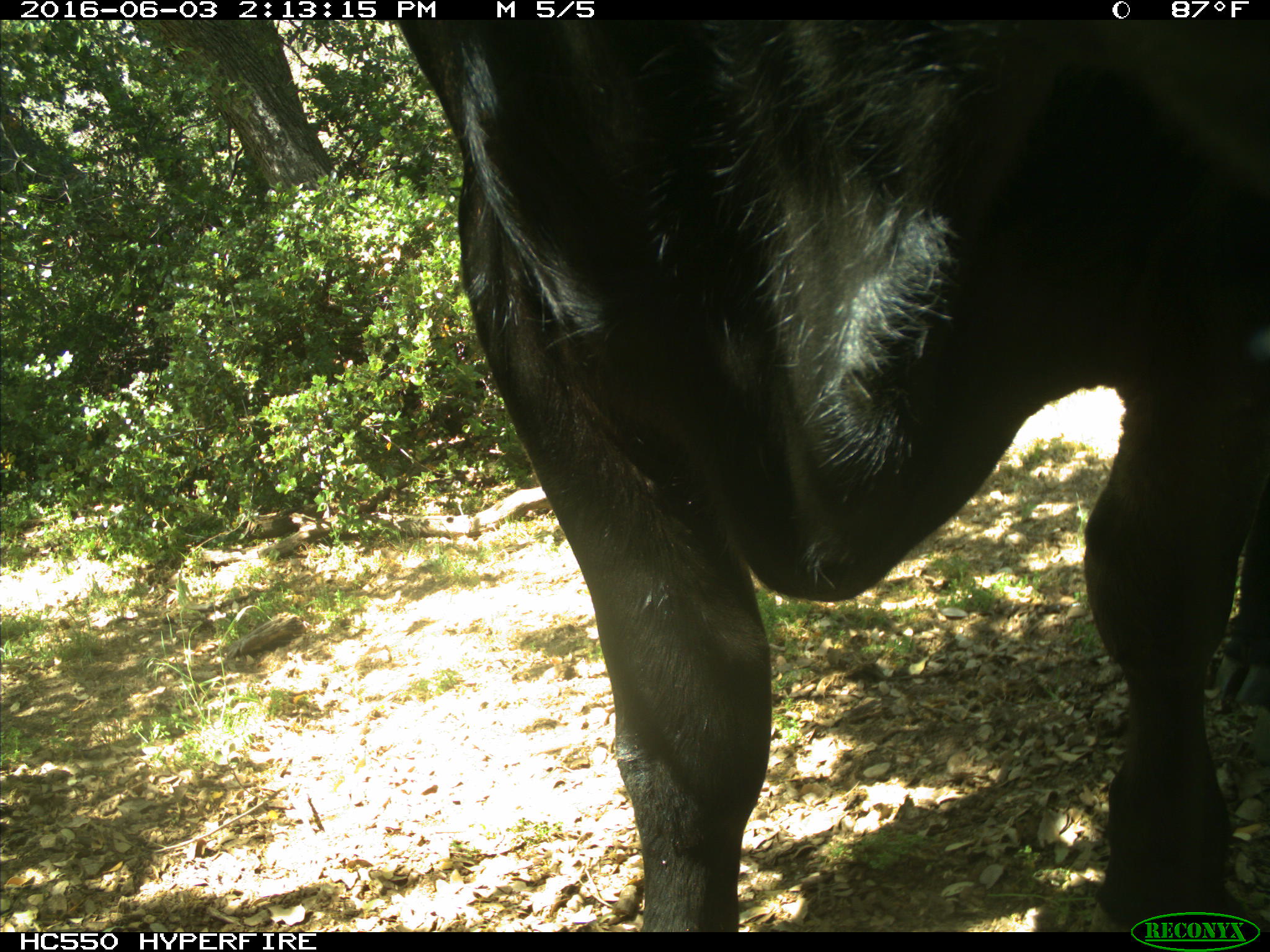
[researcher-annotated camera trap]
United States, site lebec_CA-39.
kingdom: Animalia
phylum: Chordata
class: Mammalia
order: Artiodactyla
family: Bovidae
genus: Bos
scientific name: Bos taurus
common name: domestic cow